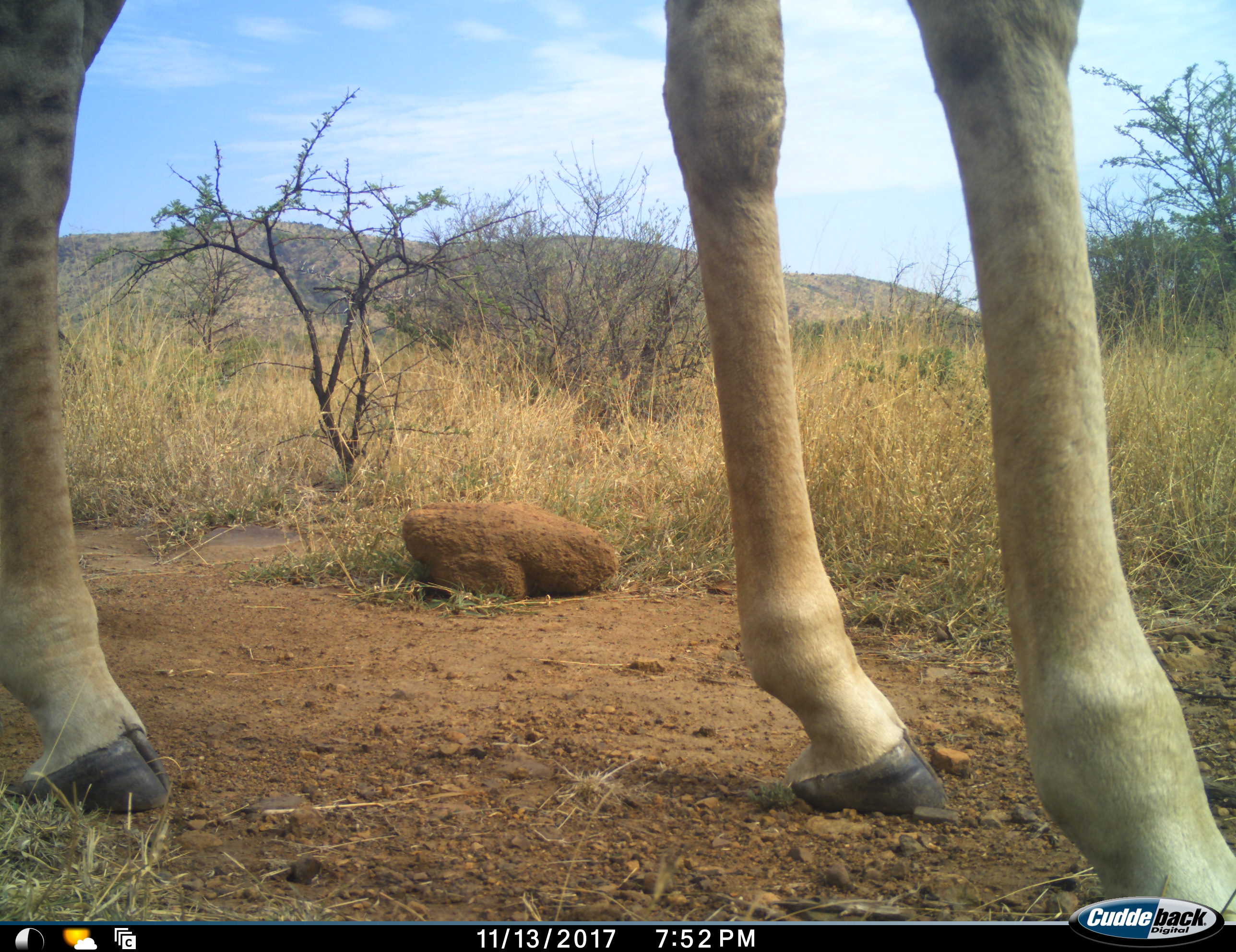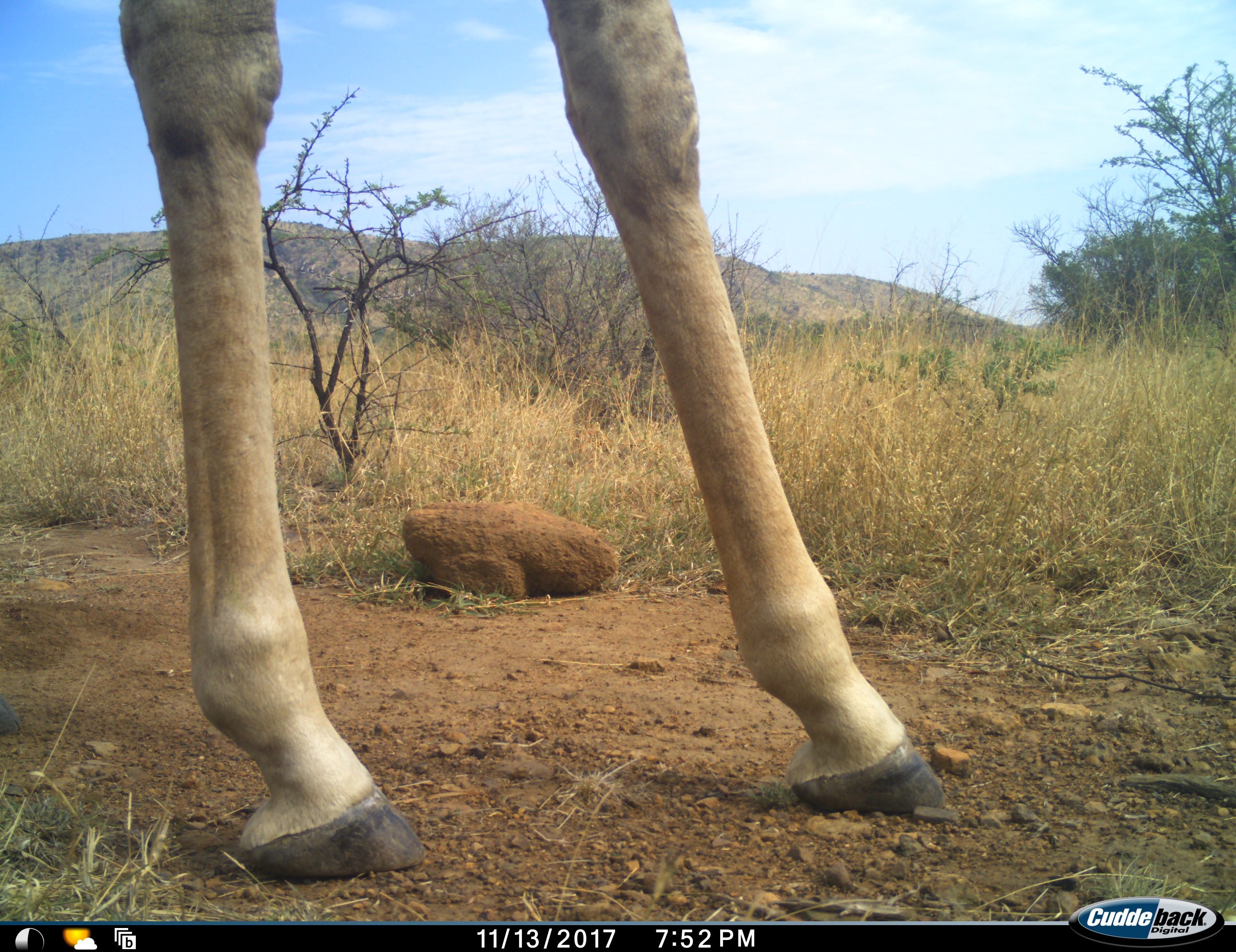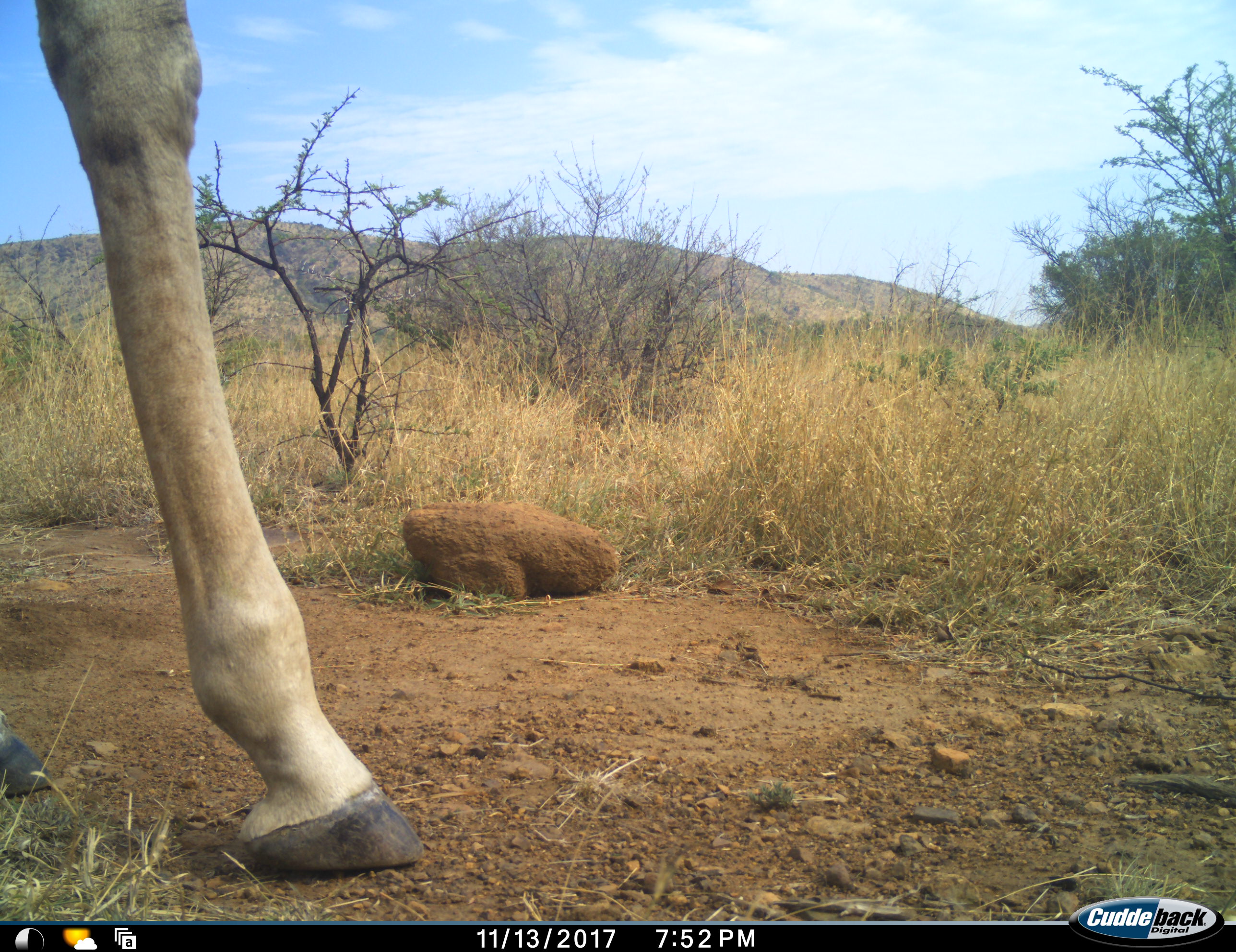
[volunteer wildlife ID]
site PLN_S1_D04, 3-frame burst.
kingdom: Animalia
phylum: Chordata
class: Mammalia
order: Artiodactyla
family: Giraffidae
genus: Giraffa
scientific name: Giraffa camelopardalis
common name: giraffe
Giraffe (Giraffa camelopardalis), count 1. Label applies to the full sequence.